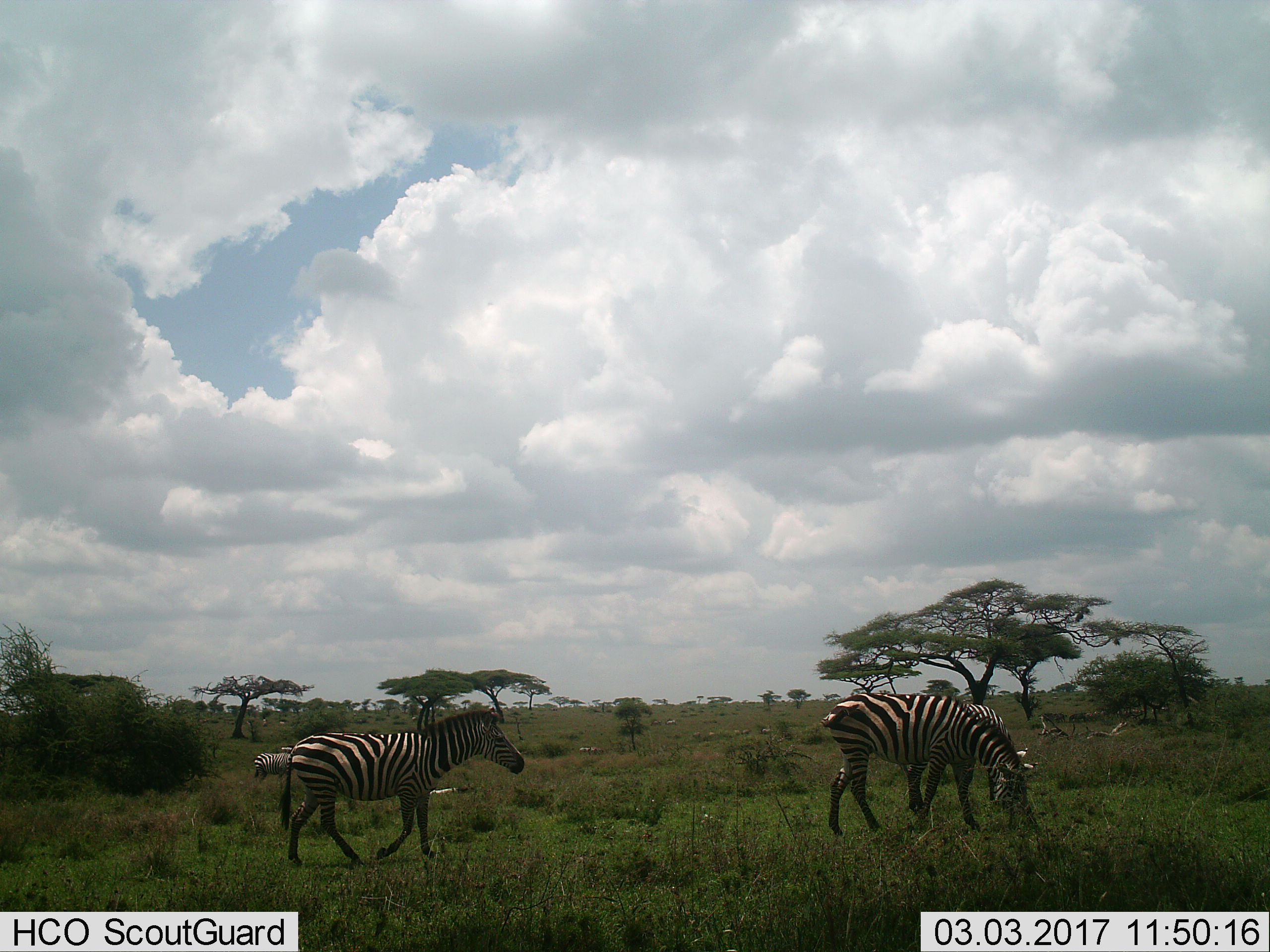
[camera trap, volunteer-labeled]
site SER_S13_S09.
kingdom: Animalia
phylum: Chordata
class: Mammalia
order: Perissodactyla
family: Equidae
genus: Equus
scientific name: Equus quagga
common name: plains zebra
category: zebraplains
Zebraplains (plains zebra) (Equus quagga), count 3. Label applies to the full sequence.